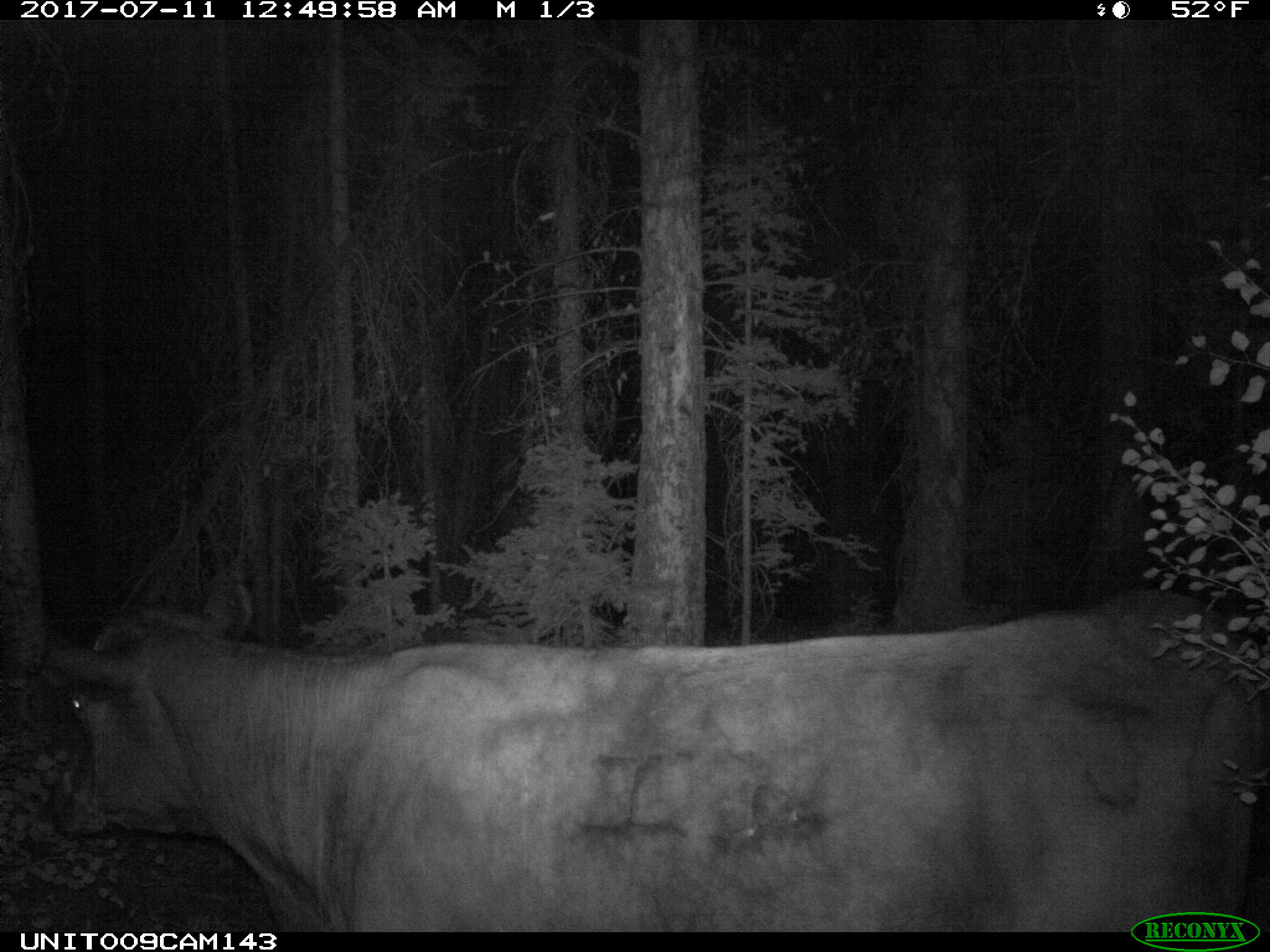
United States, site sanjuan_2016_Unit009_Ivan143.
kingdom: Animalia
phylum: Chordata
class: Mammalia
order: Artiodactyla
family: Bovidae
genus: Bos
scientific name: Bos taurus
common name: domestic cow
Bos taurus (domestic cow).